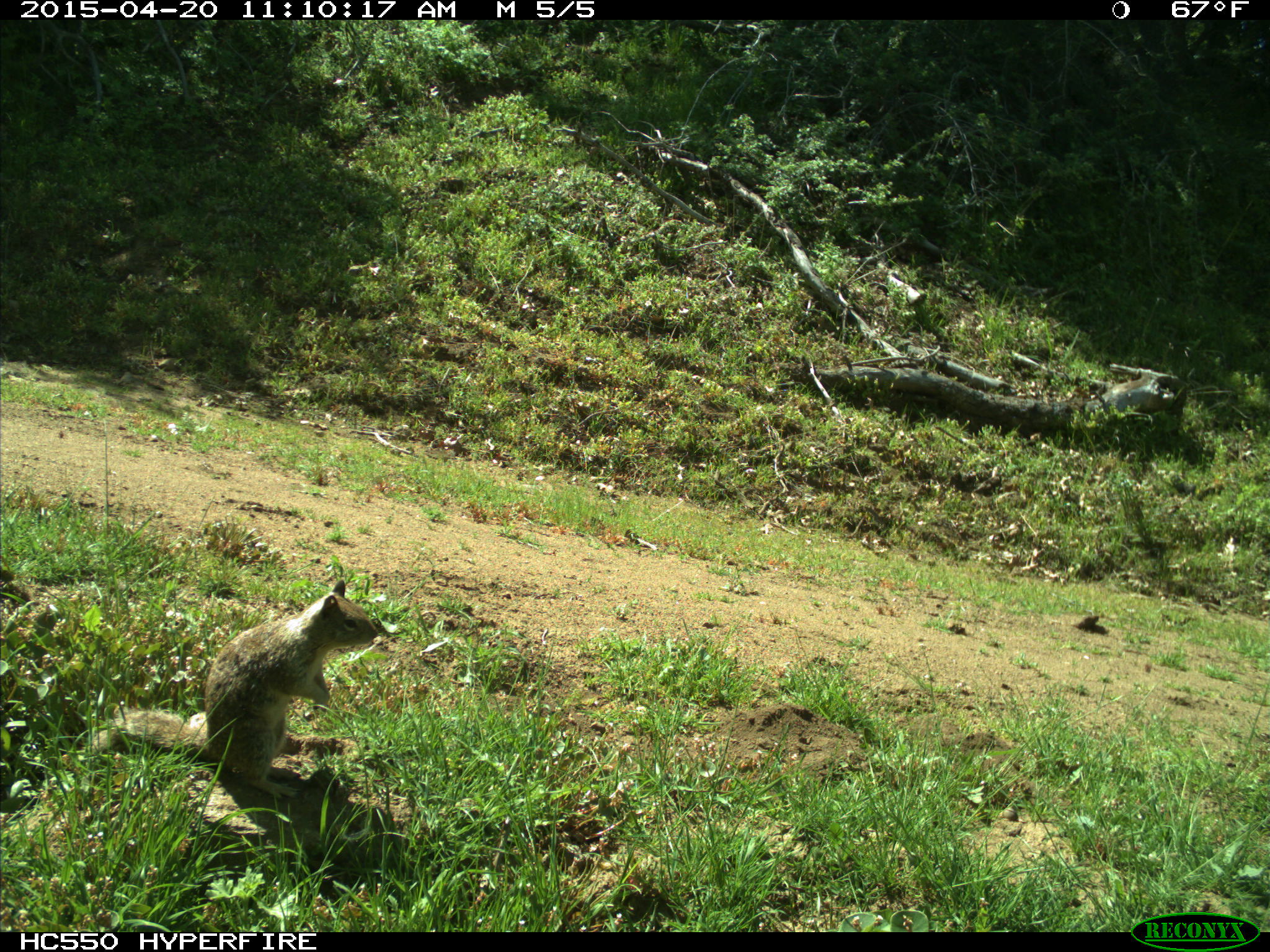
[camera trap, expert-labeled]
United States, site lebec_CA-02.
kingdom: Animalia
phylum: Chordata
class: Mammalia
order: Rodentia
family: Sciuridae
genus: Sciurus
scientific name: Sciurus carolinensis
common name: eastern gray squirrel